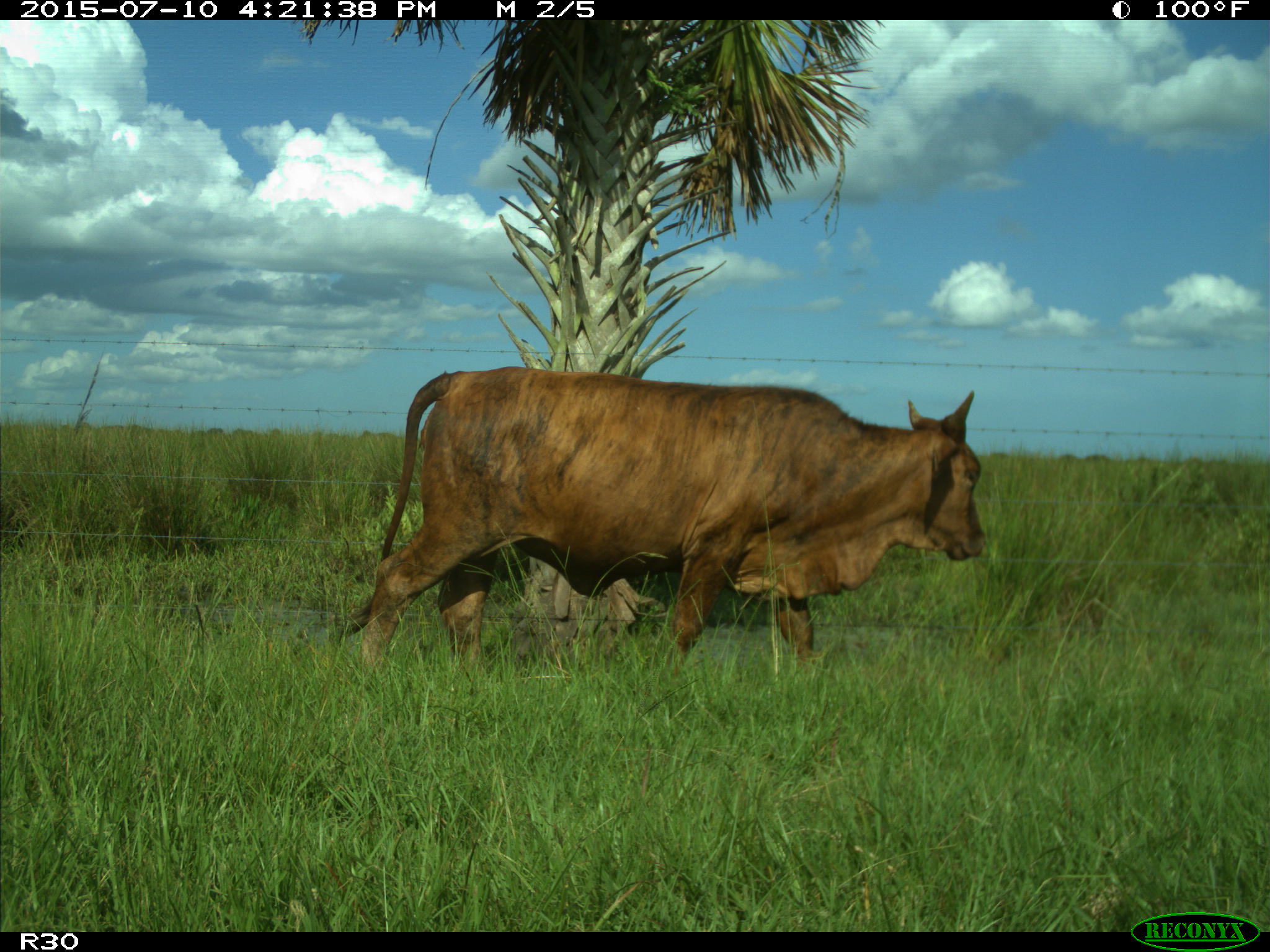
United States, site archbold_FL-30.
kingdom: Animalia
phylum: Chordata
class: Mammalia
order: Artiodactyla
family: Bovidae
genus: Bos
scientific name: Bos taurus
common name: domestic cow